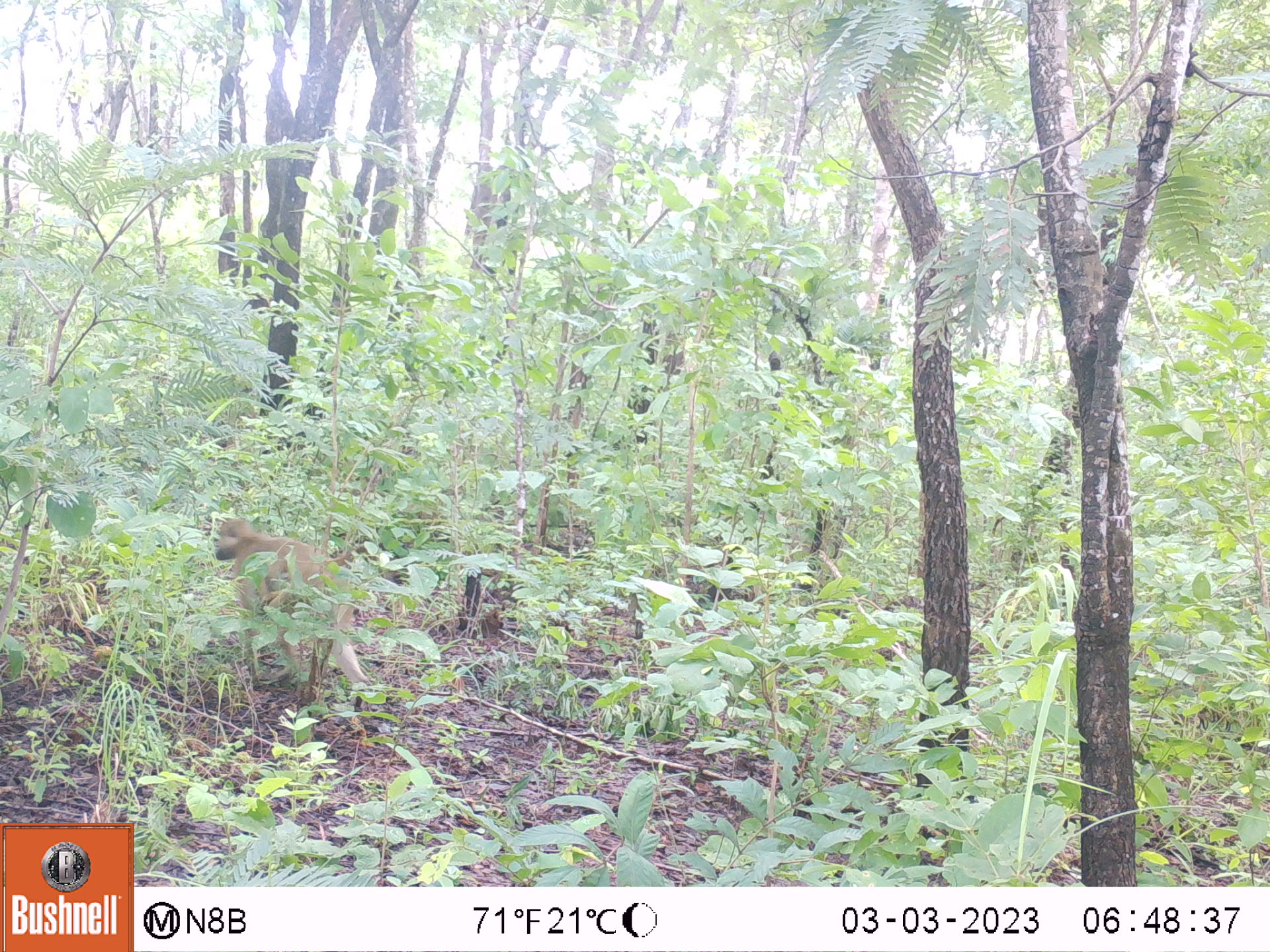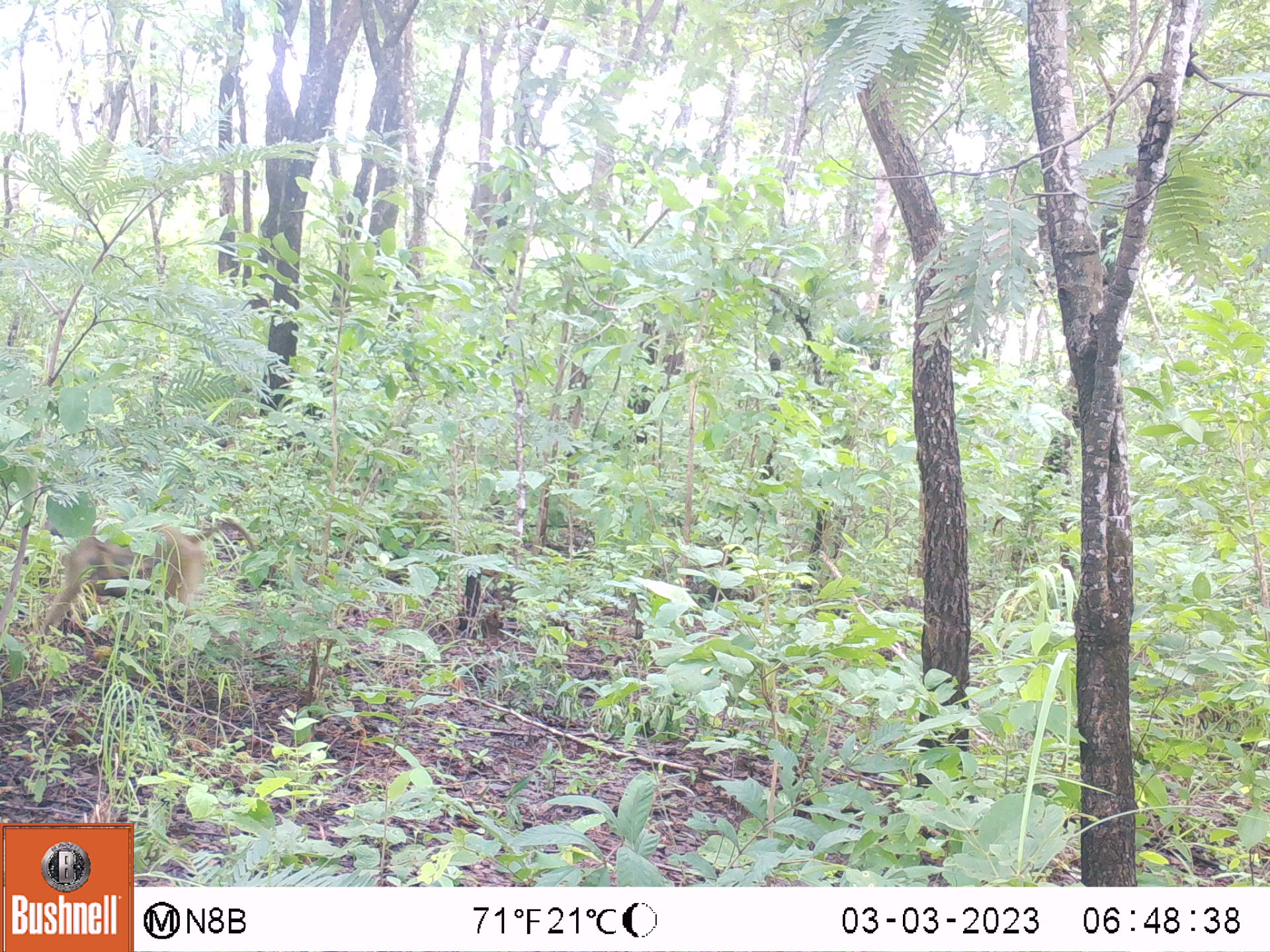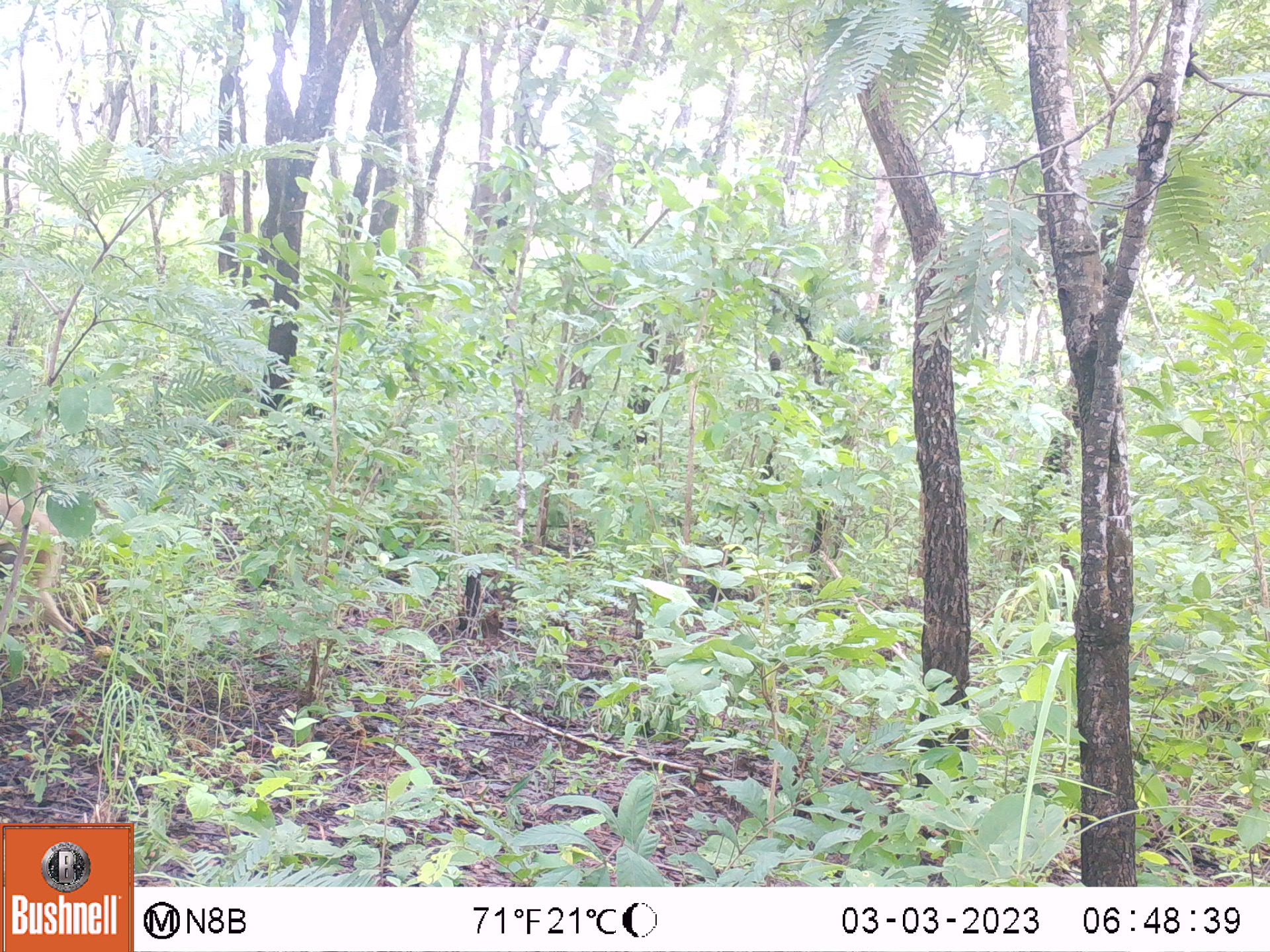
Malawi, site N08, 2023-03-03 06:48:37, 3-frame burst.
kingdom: Animalia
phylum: Chordata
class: Mammalia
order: Primates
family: Cercopithecidae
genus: Papio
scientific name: Papio cynocephalus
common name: yellow baboon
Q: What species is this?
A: Yellow baboon (Papio cynocephalus).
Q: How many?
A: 1.